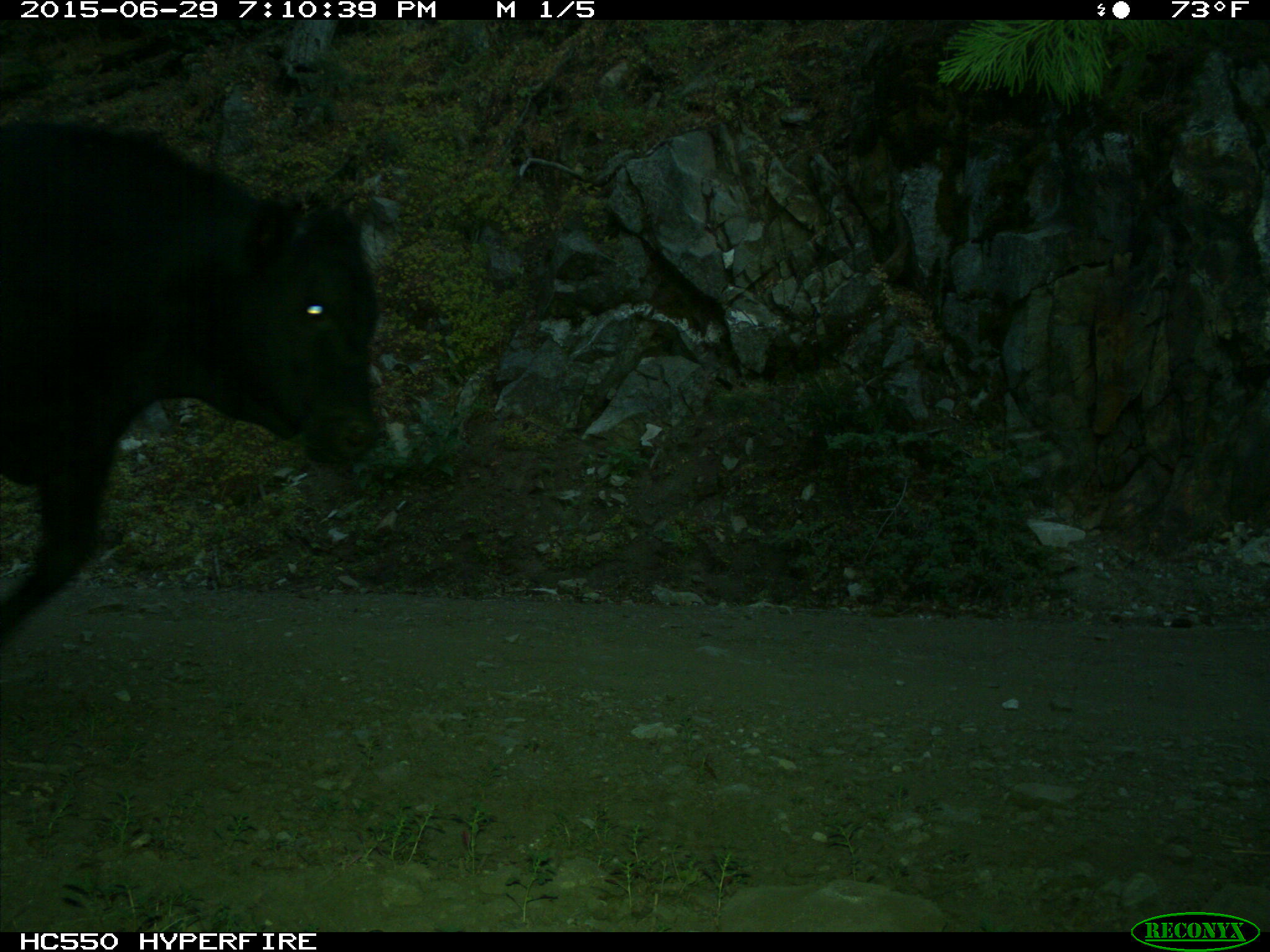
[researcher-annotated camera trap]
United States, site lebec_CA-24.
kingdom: Animalia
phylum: Chordata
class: Mammalia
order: Artiodactyla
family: Bovidae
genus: Bos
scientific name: Bos taurus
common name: domestic cow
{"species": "Bos taurus (domestic cow)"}